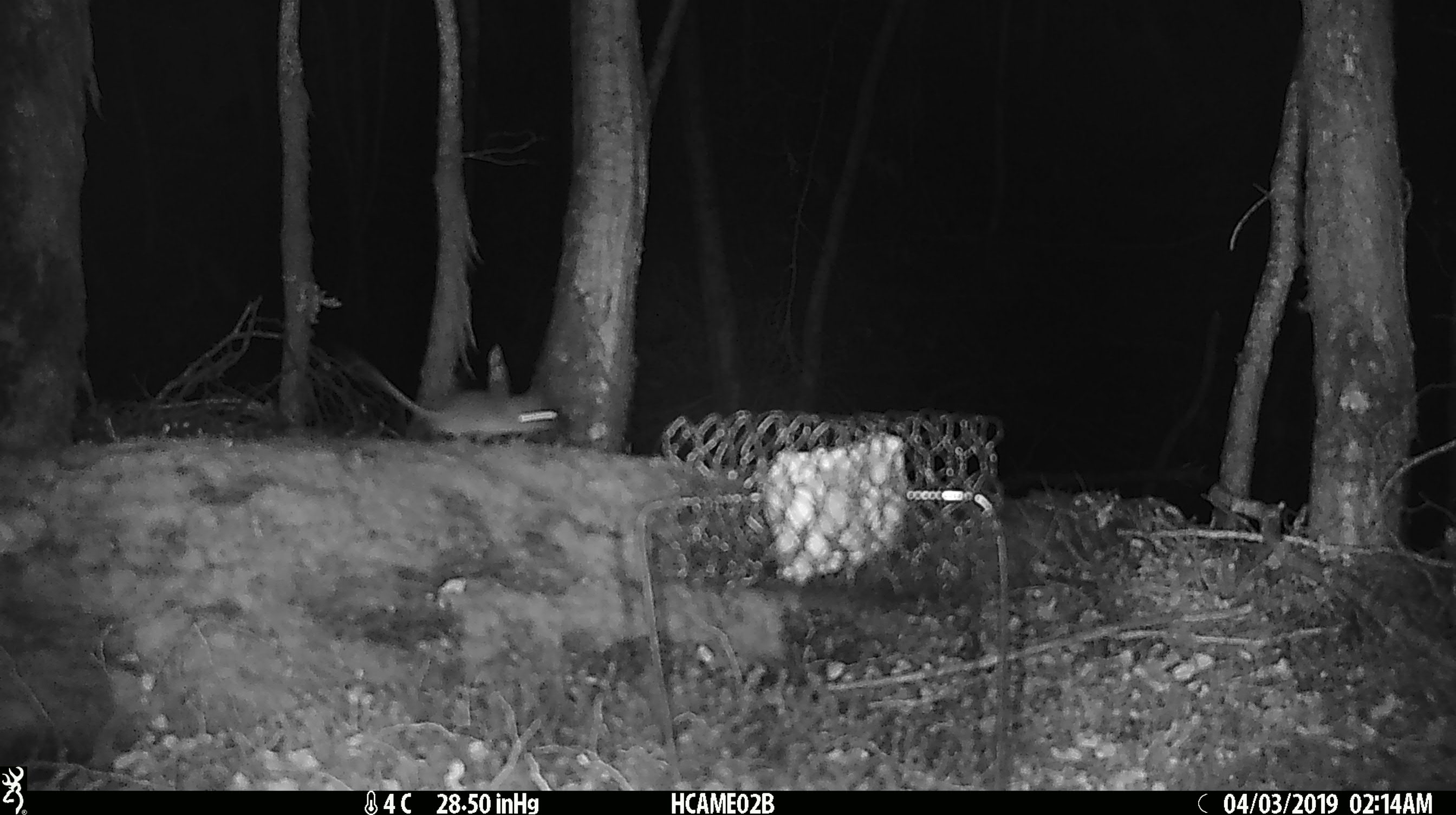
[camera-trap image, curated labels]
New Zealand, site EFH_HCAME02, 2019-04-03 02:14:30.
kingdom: Animalia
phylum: Chordata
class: Mammalia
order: Rodentia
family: Muridae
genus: Mus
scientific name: Mus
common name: mouse